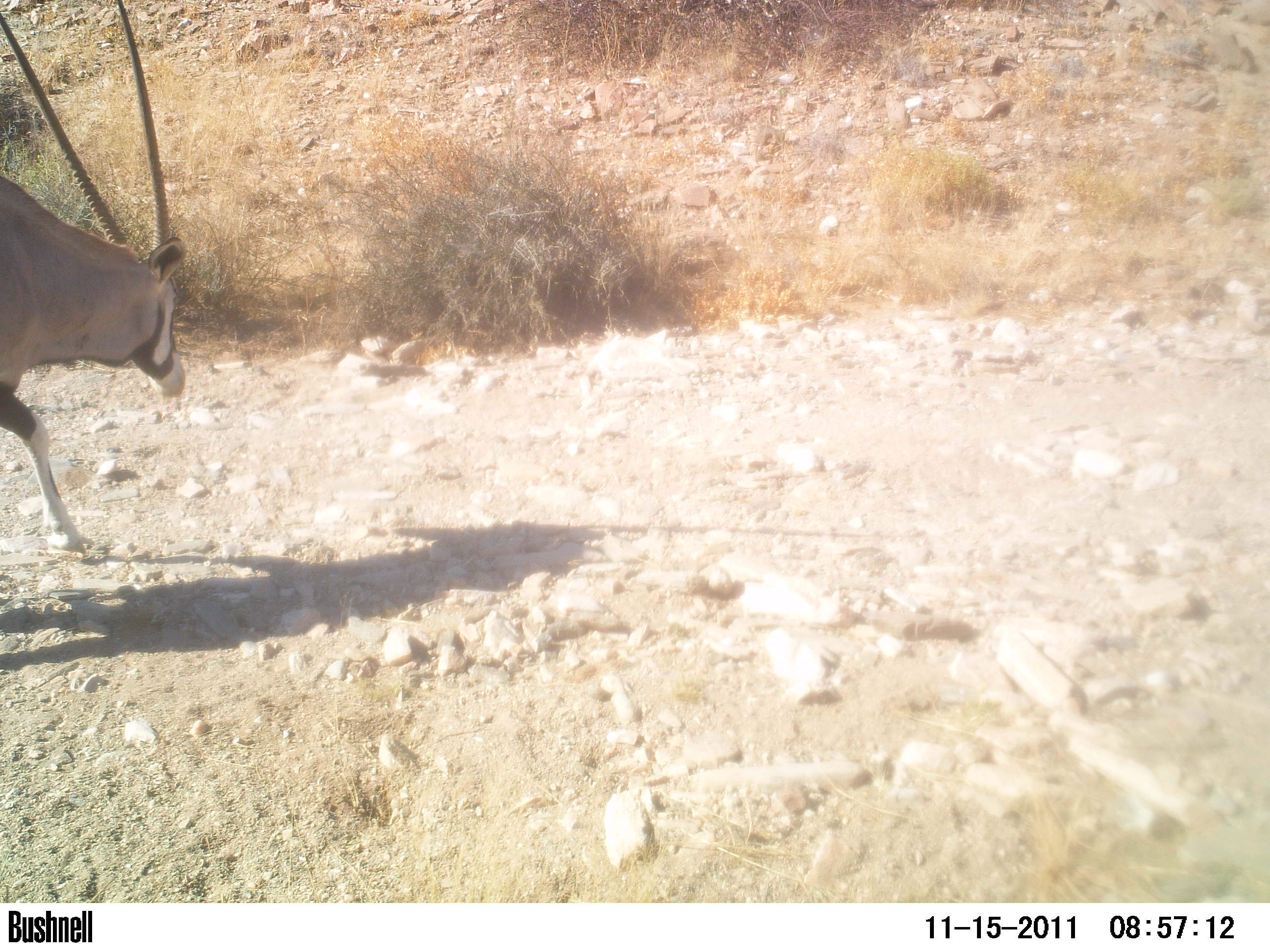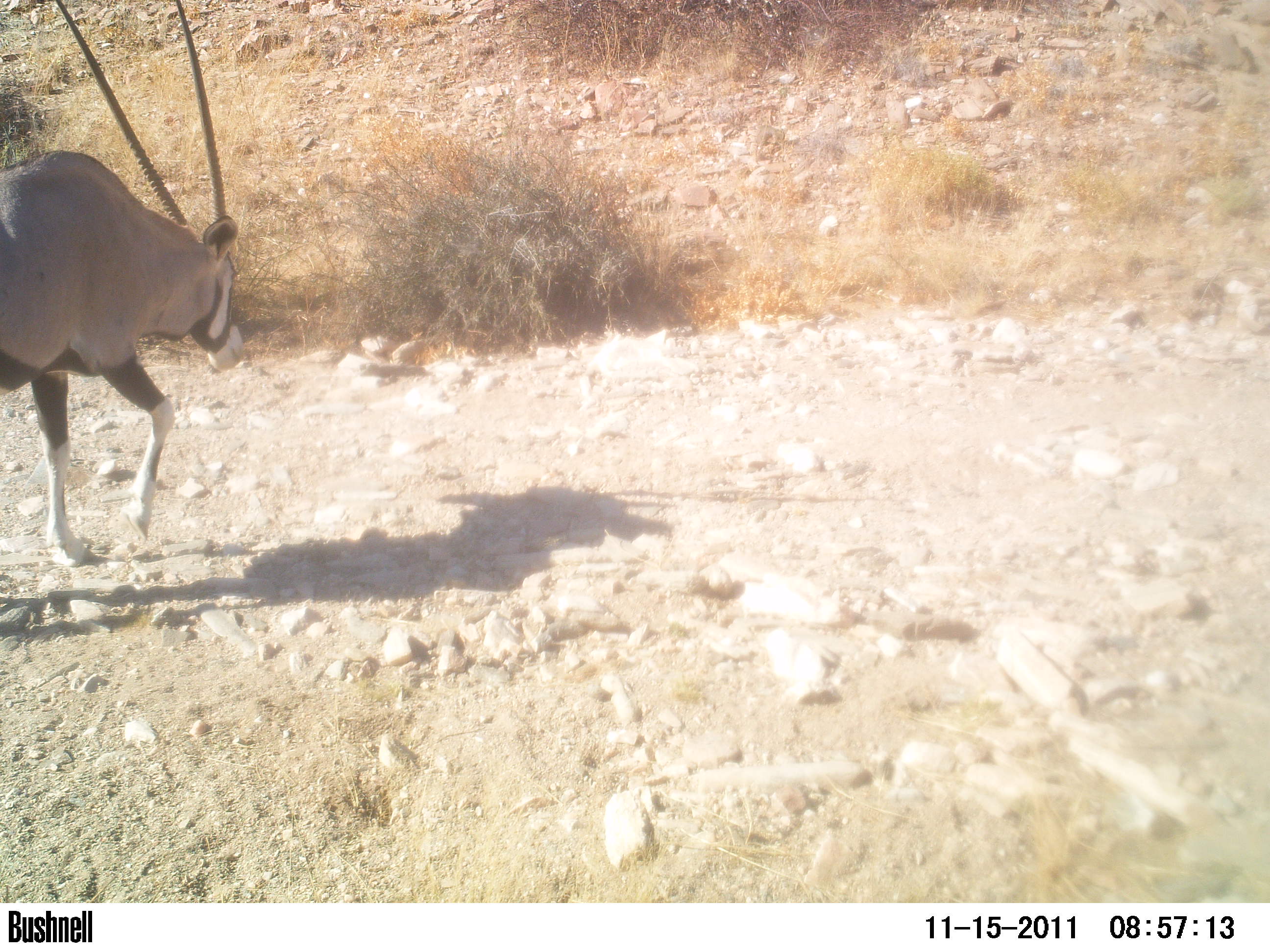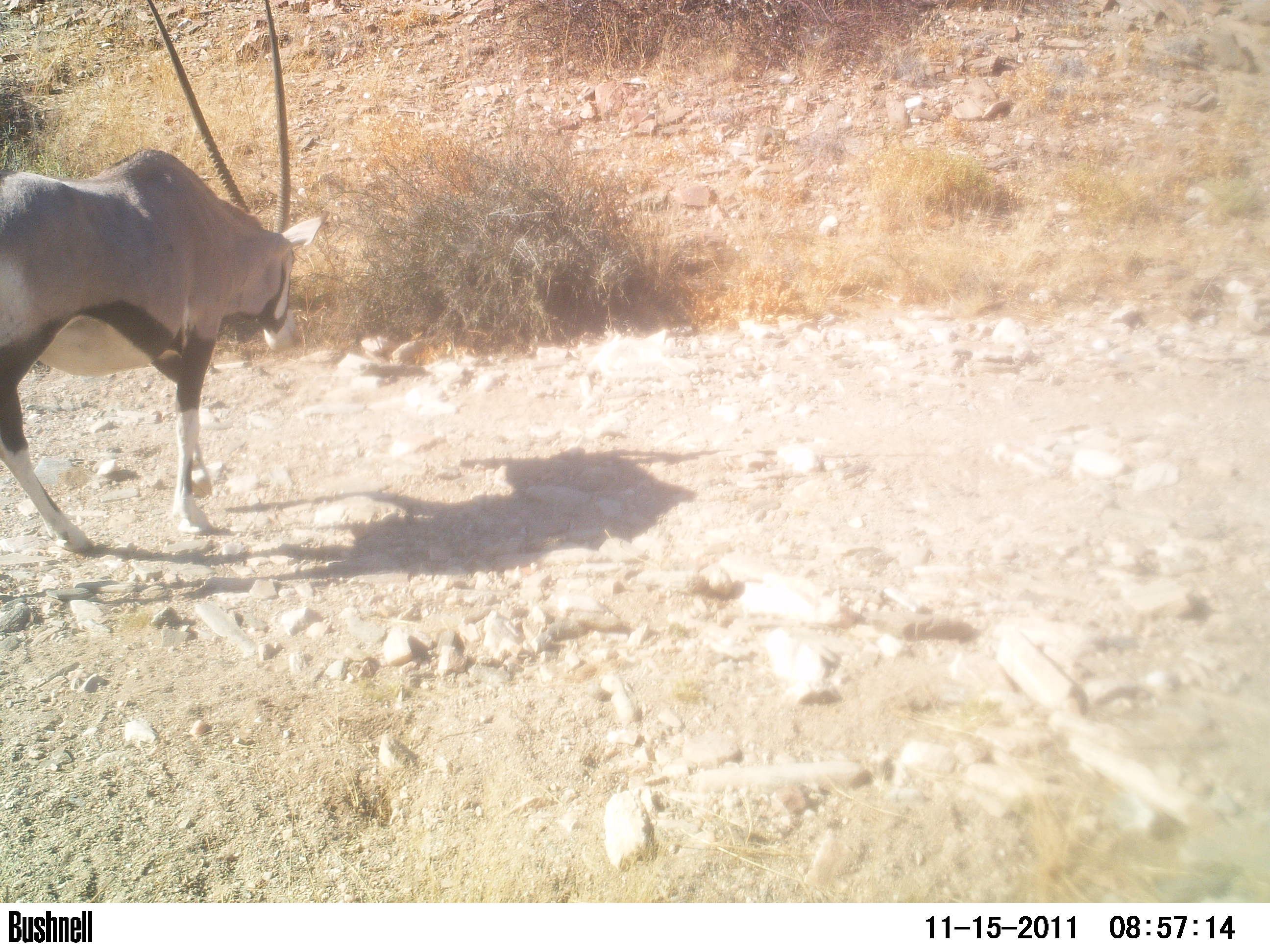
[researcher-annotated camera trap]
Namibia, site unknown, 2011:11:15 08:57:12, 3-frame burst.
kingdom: Animalia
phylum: Chordata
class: Mammalia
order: Artiodactyla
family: Bovidae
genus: Oryx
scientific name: Oryx gazella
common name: gemsbok